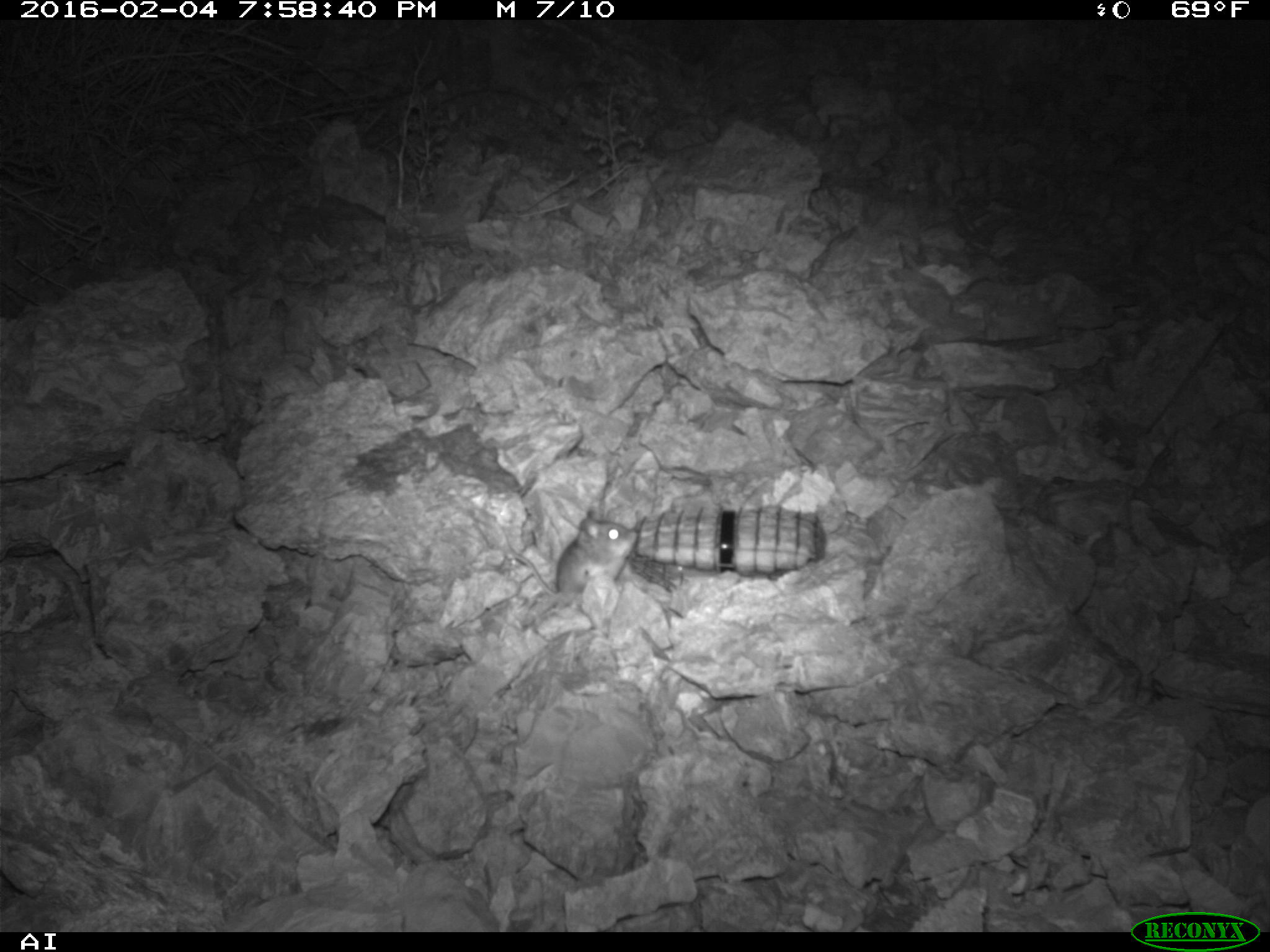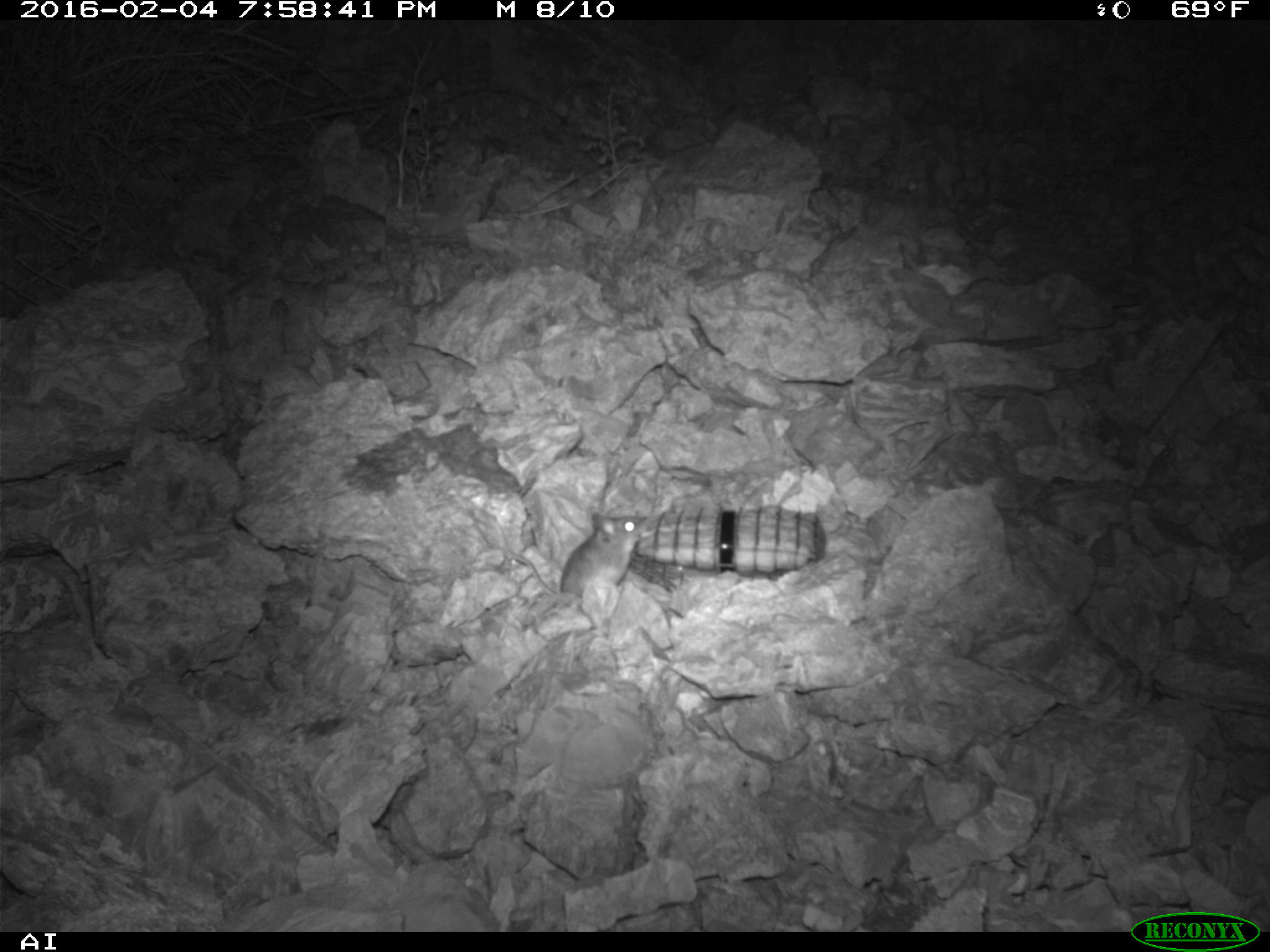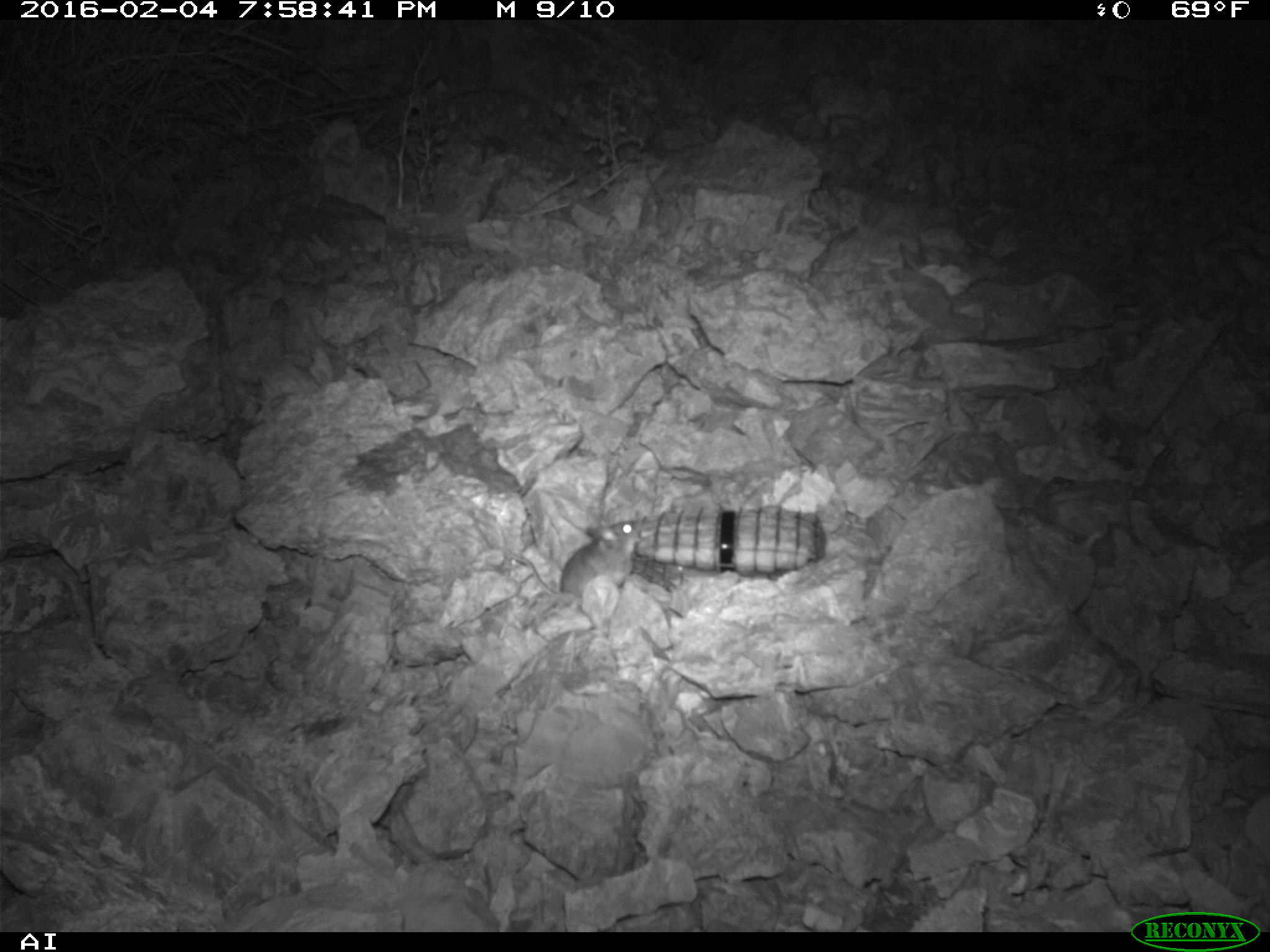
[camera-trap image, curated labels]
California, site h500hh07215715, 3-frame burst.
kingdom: Animalia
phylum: Chordata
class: Mammalia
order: Rodentia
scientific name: Rodentia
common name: rodent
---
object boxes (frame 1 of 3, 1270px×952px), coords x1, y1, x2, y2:
rodent: 512, 507, 638, 599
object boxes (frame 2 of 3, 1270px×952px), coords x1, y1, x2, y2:
rodent: 503, 508, 651, 632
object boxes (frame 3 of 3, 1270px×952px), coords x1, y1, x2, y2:
rodent: 505, 519, 642, 617